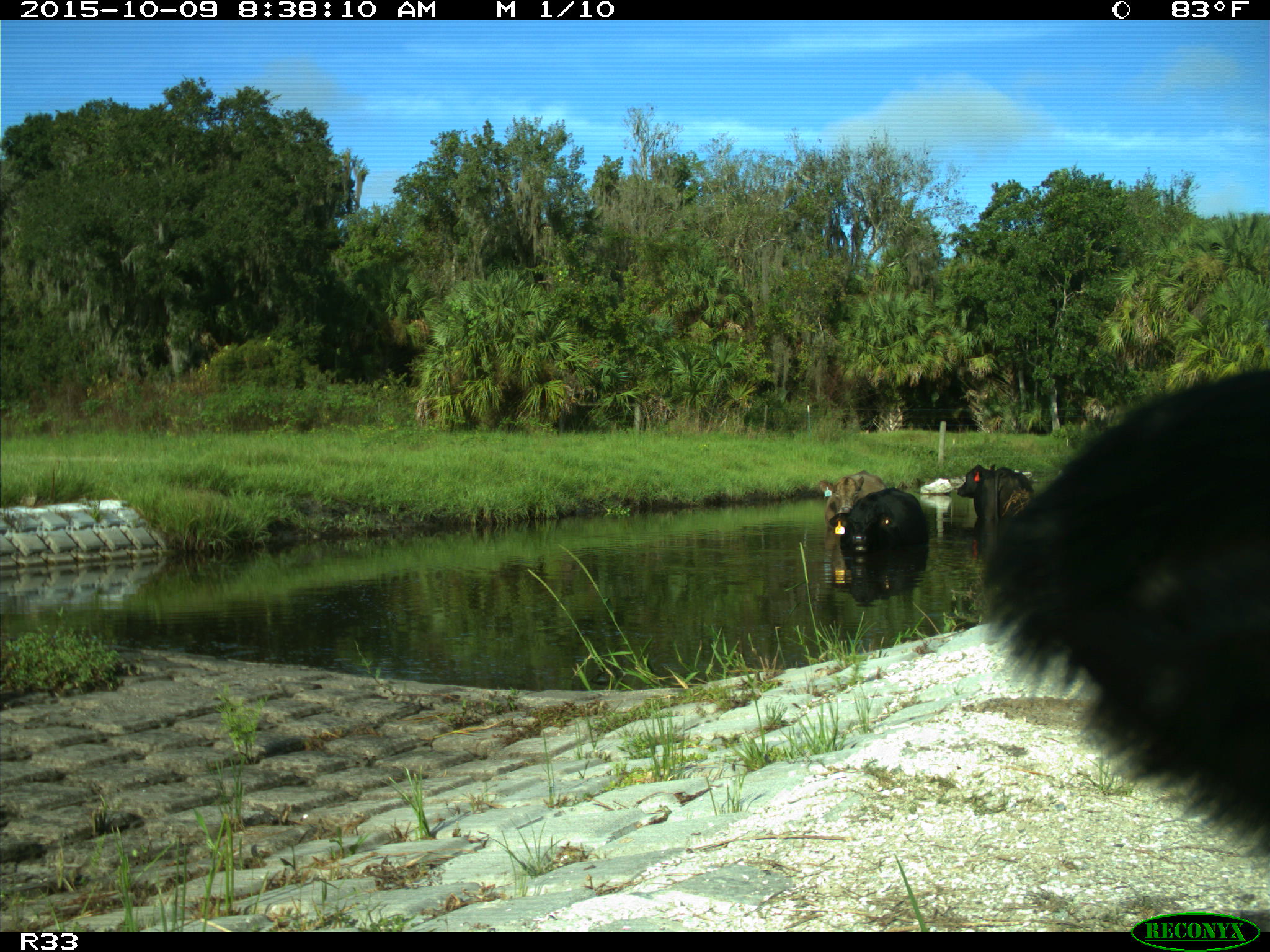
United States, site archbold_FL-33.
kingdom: Animalia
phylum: Chordata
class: Mammalia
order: Artiodactyla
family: Bovidae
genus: Bos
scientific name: Bos taurus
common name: domestic cow